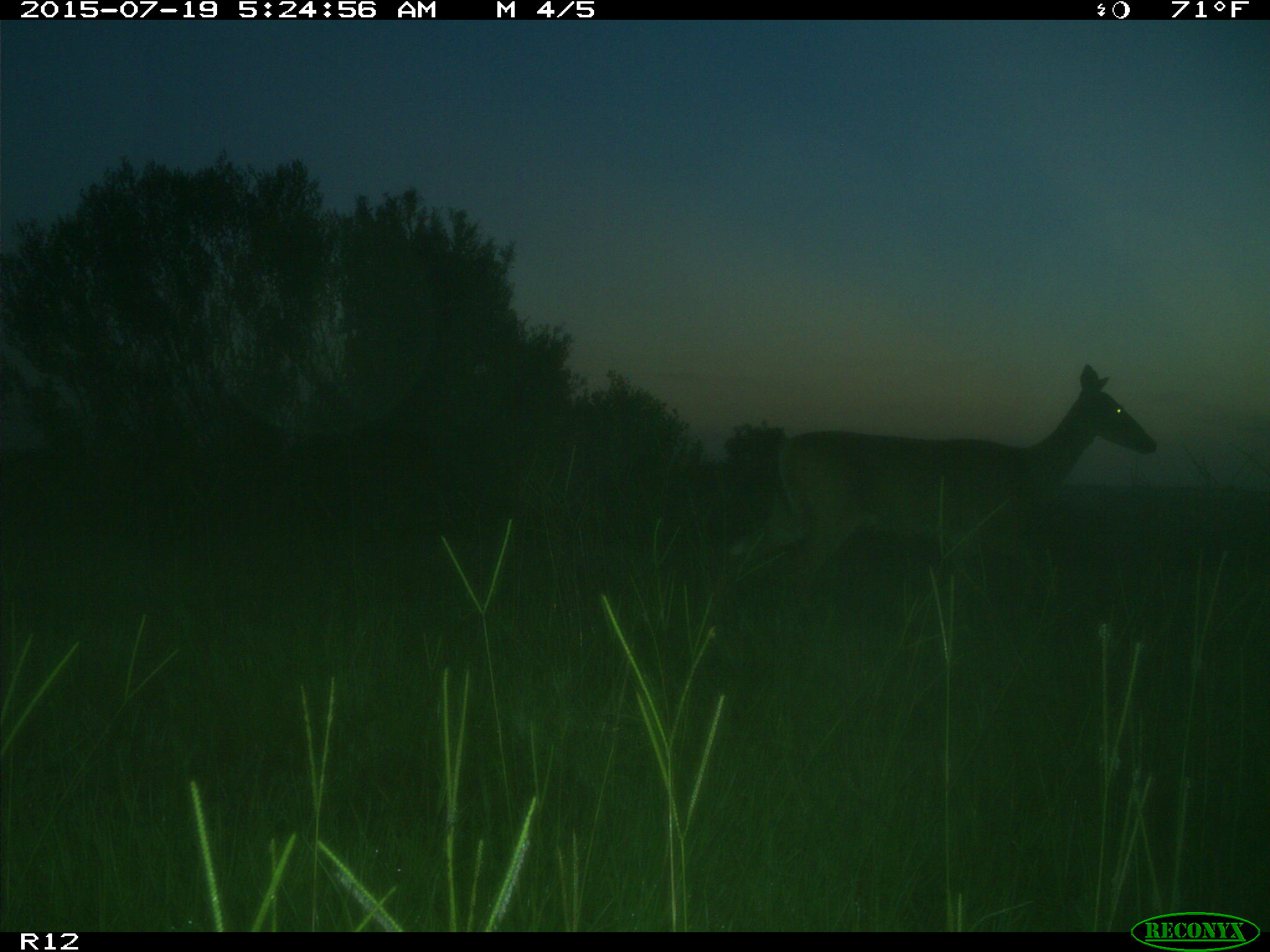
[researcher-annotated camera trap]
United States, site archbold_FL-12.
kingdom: Animalia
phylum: Chordata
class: Mammalia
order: Artiodactyla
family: Cervidae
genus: Odocoileus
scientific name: Odocoileus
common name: deer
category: unidentified deer